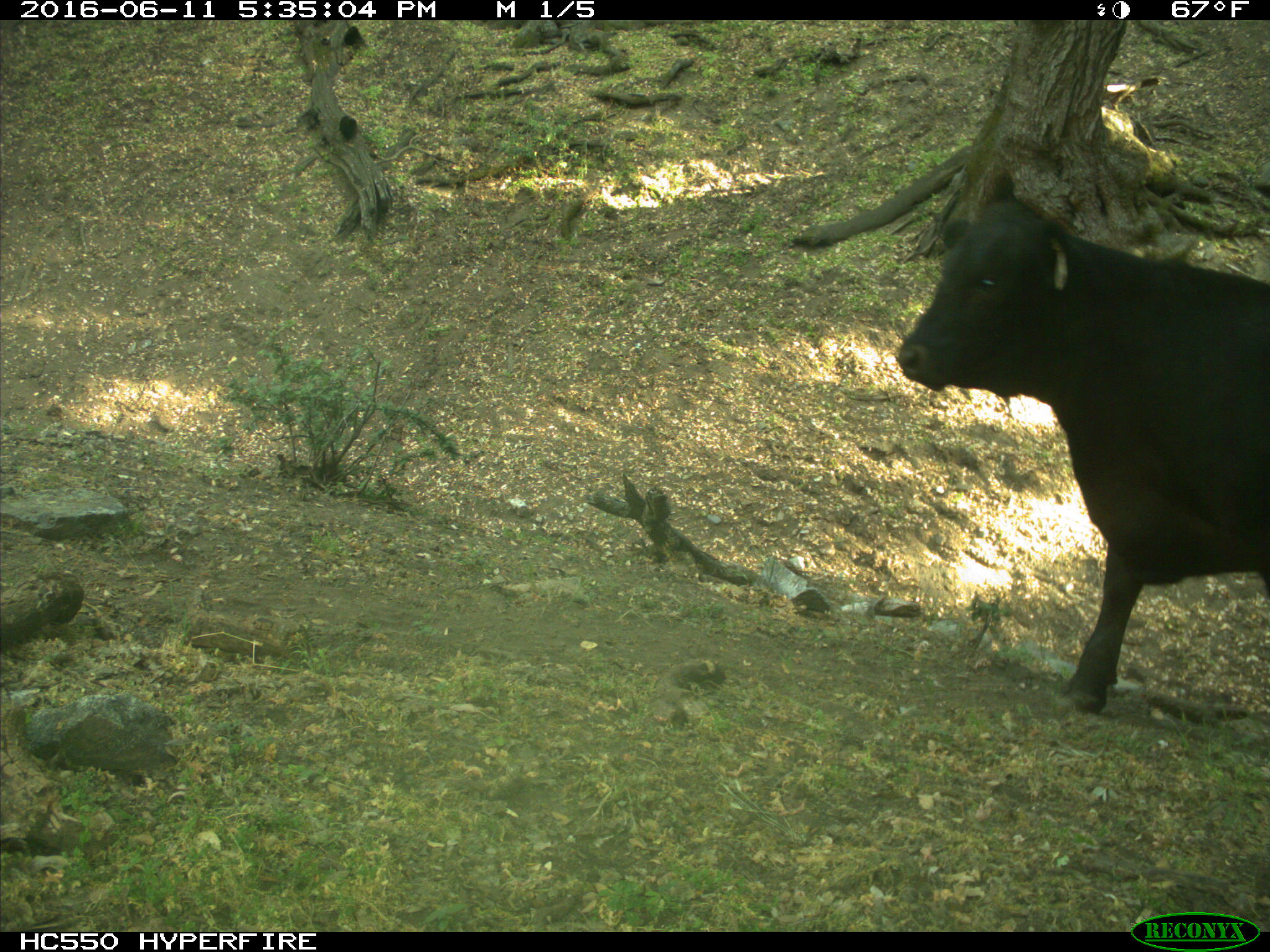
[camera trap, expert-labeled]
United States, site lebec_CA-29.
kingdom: Animalia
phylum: Chordata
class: Mammalia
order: Artiodactyla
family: Bovidae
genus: Bos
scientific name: Bos taurus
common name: domestic cow